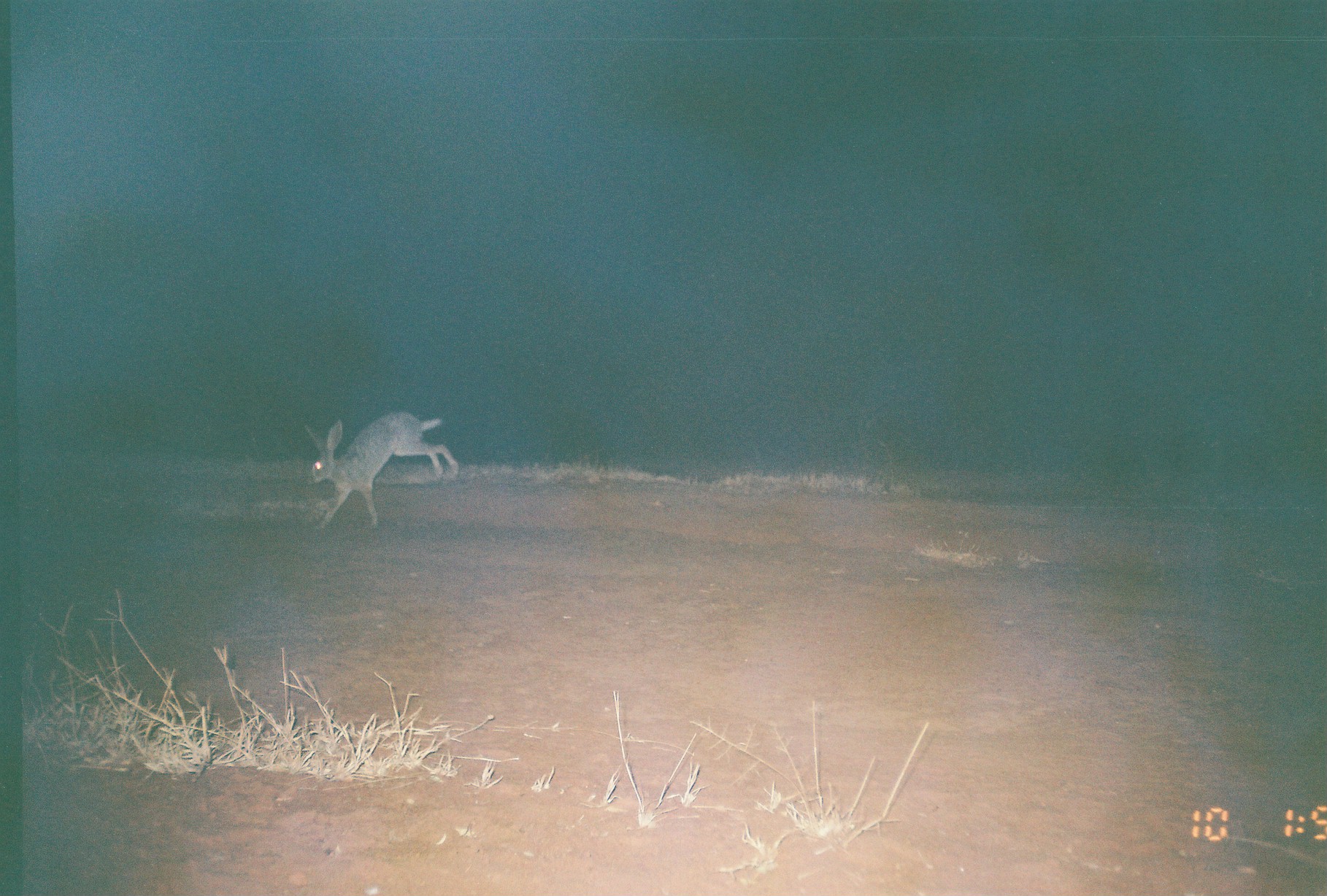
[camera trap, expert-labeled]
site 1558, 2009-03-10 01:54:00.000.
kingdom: Animalia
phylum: Chordata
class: Mammalia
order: Lagomorpha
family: Leporidae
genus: Lepus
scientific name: Lepus saxatilis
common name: scrub hare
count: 1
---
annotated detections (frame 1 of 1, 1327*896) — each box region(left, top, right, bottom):
lepus saxatilis: region(301, 409, 460, 529)